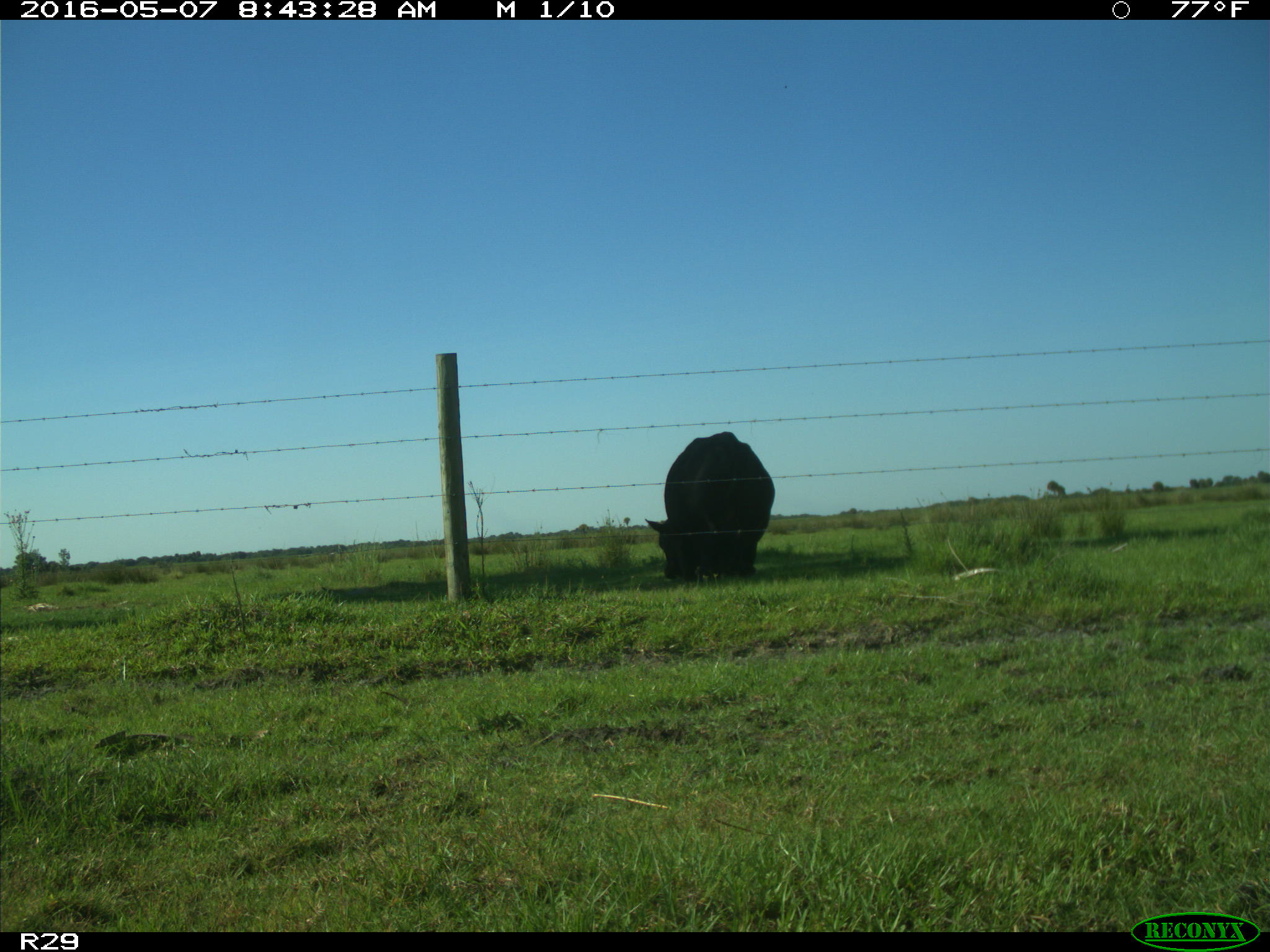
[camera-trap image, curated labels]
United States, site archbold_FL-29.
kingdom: Animalia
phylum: Chordata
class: Mammalia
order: Artiodactyla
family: Bovidae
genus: Bos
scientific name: Bos taurus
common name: domestic cow